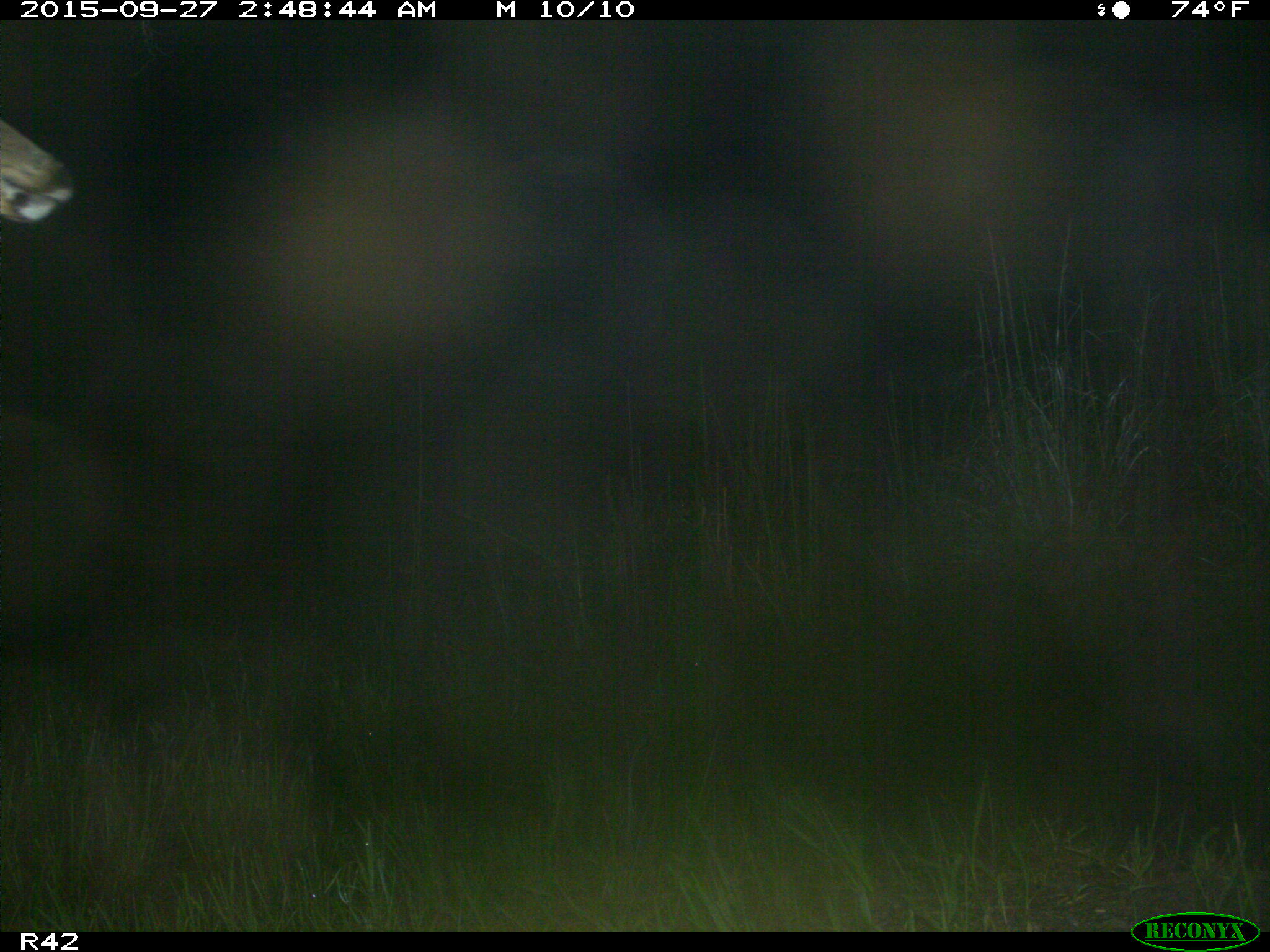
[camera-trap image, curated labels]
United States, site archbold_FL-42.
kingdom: Animalia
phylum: Chordata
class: Mammalia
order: Artiodactyla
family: Cervidae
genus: Odocoileus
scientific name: Odocoileus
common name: deer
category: unidentified deer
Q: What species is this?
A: Unidentified deer (deer) (Odocoileus).